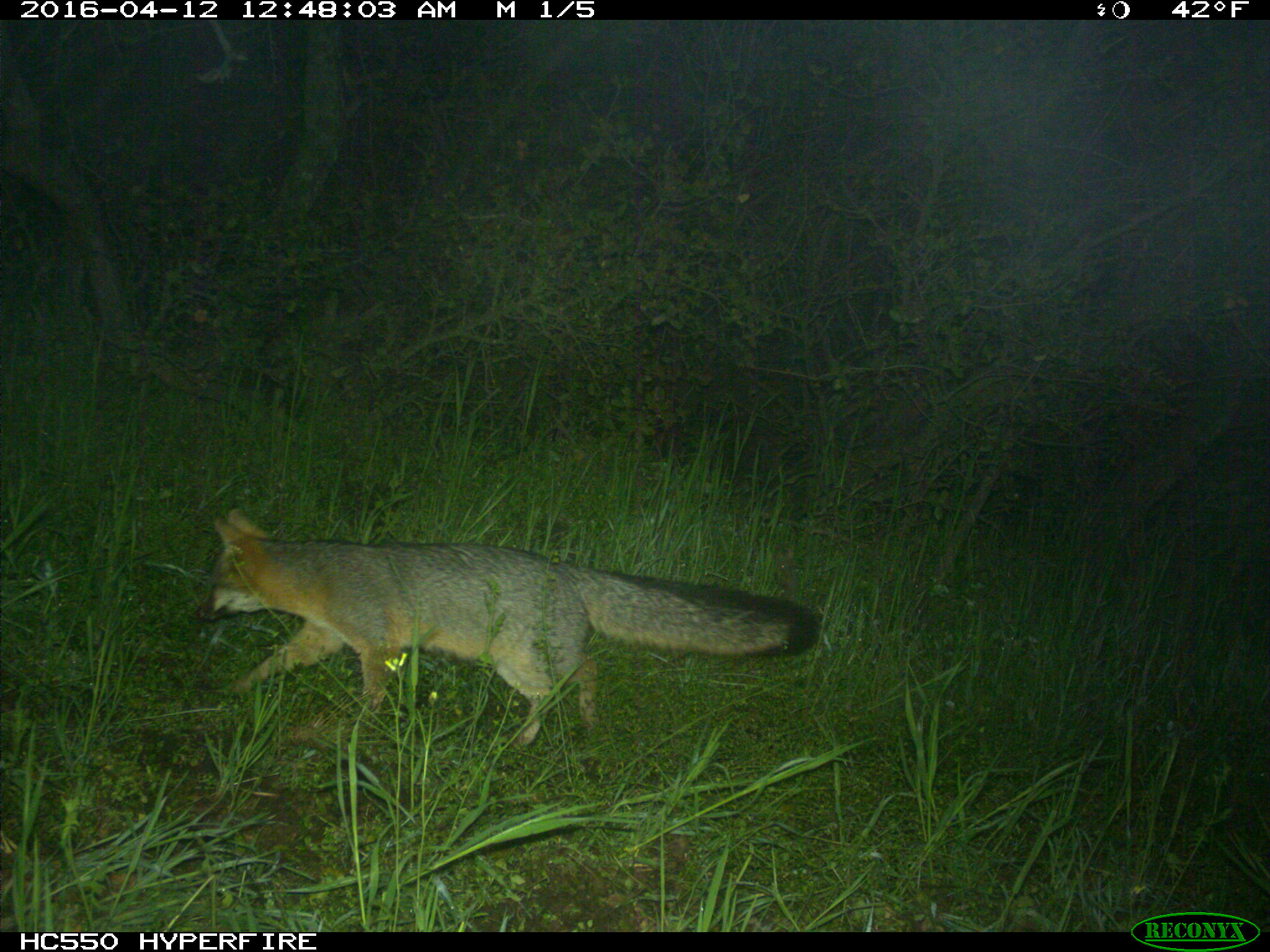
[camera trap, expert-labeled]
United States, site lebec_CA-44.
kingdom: Animalia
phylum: Chordata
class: Mammalia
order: Carnivora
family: Canidae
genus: Urocyon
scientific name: Urocyon cinereoargenteus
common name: gray fox